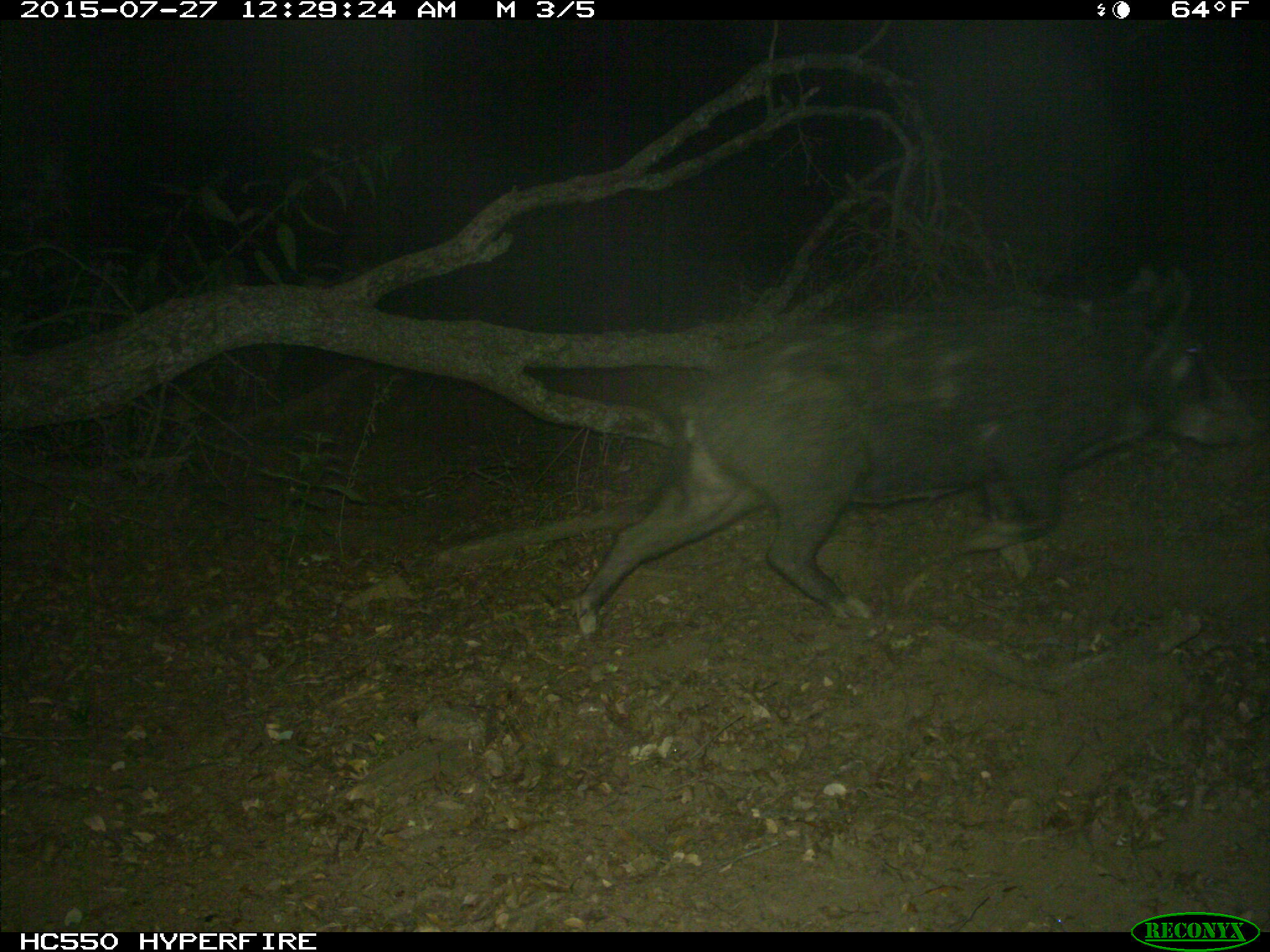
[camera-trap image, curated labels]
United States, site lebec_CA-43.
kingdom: Animalia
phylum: Chordata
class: Mammalia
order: Artiodactyla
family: Suidae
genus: Sus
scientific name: Sus scrofa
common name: wild boar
Sus scrofa (wild boar).